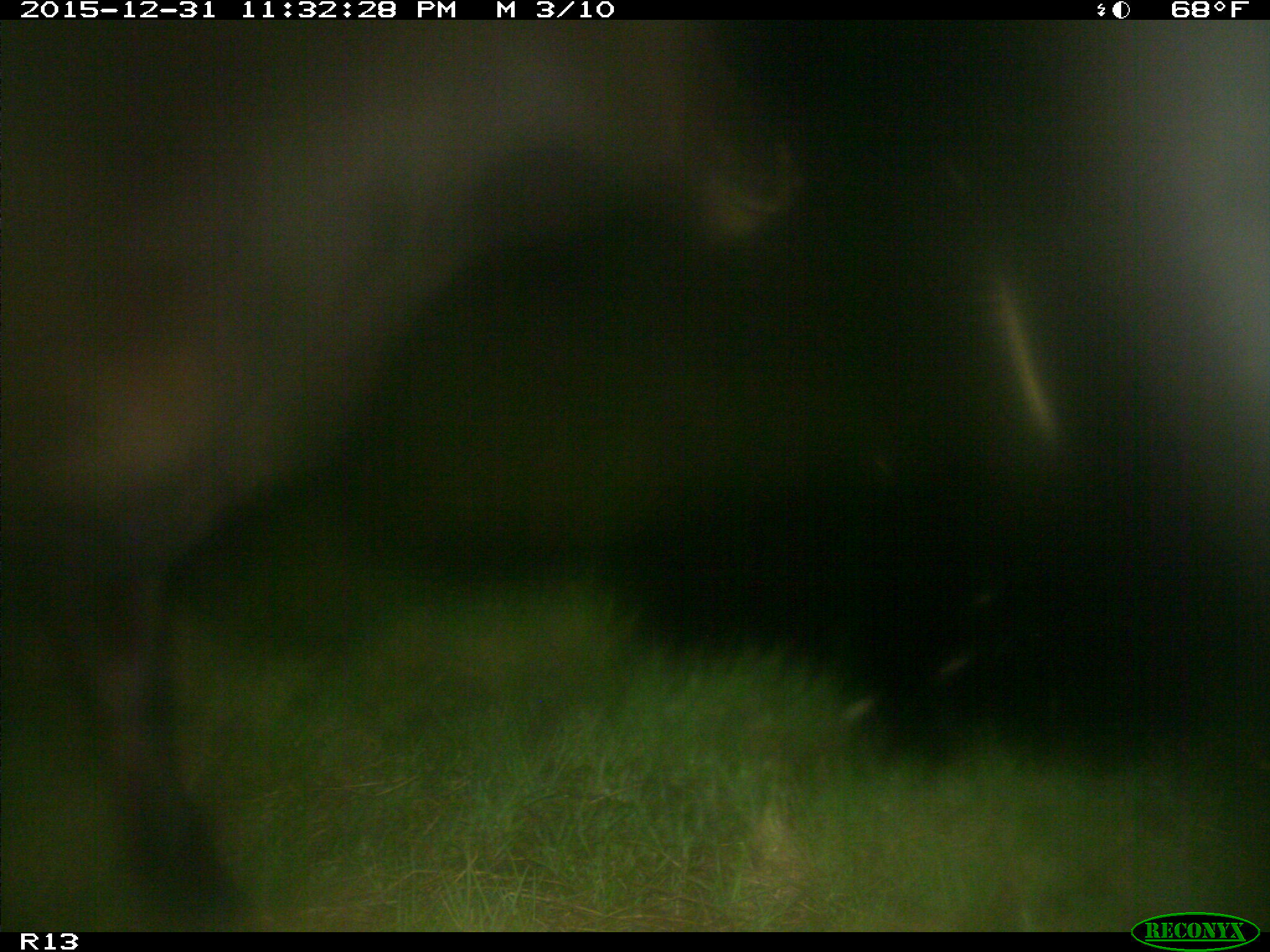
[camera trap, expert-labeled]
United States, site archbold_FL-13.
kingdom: Animalia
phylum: Chordata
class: Mammalia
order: Artiodactyla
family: Bovidae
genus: Bos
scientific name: Bos taurus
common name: domestic cow